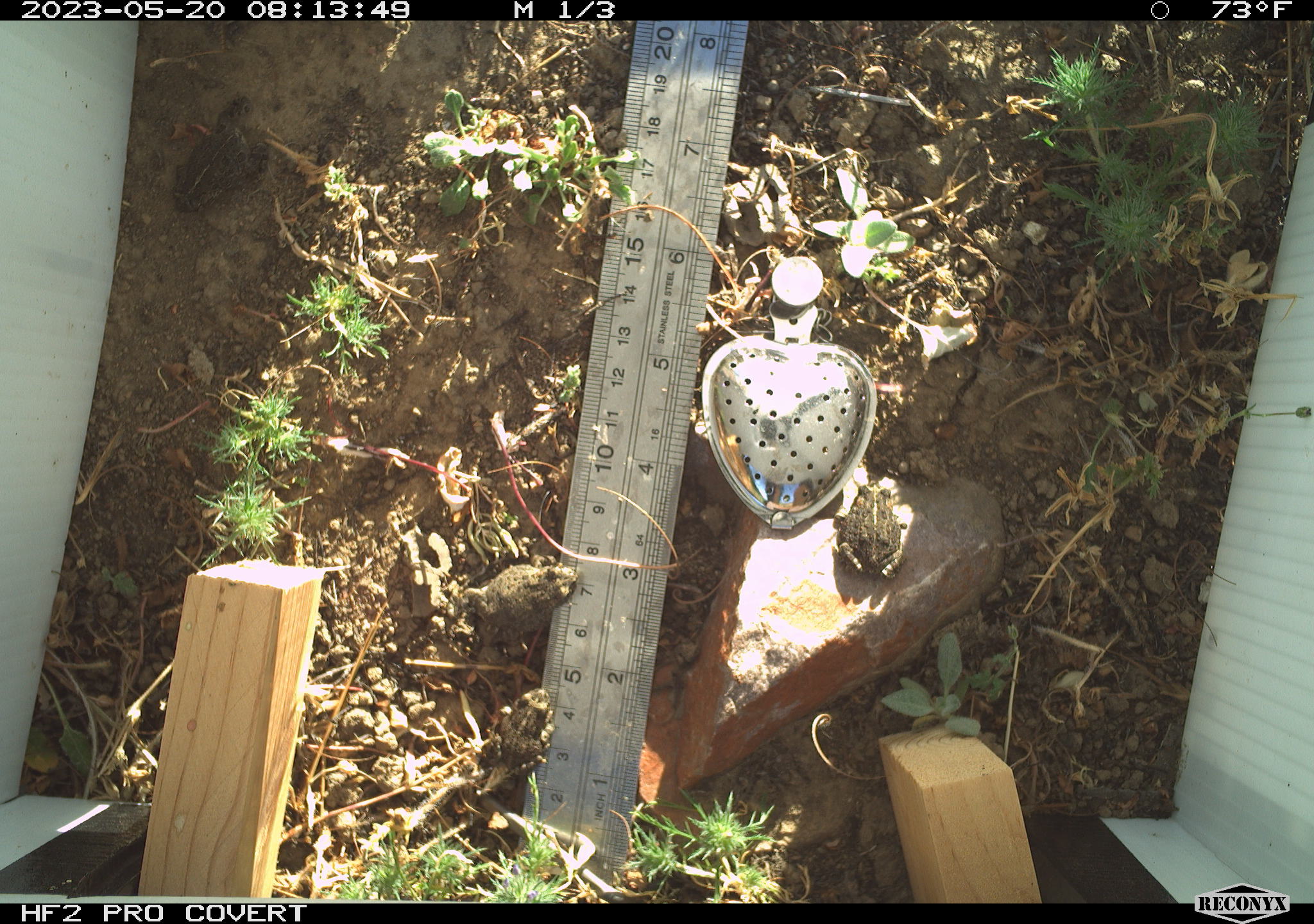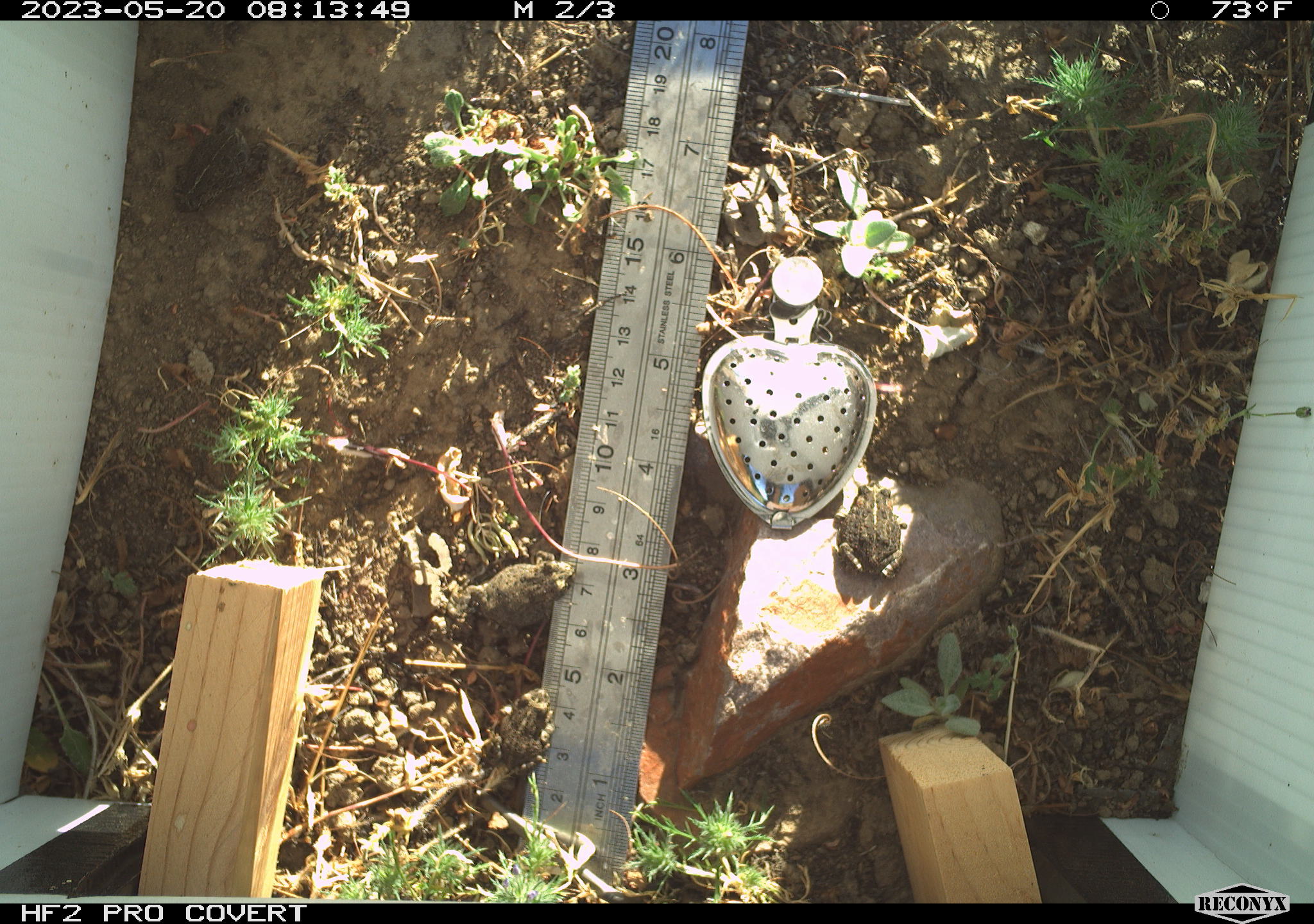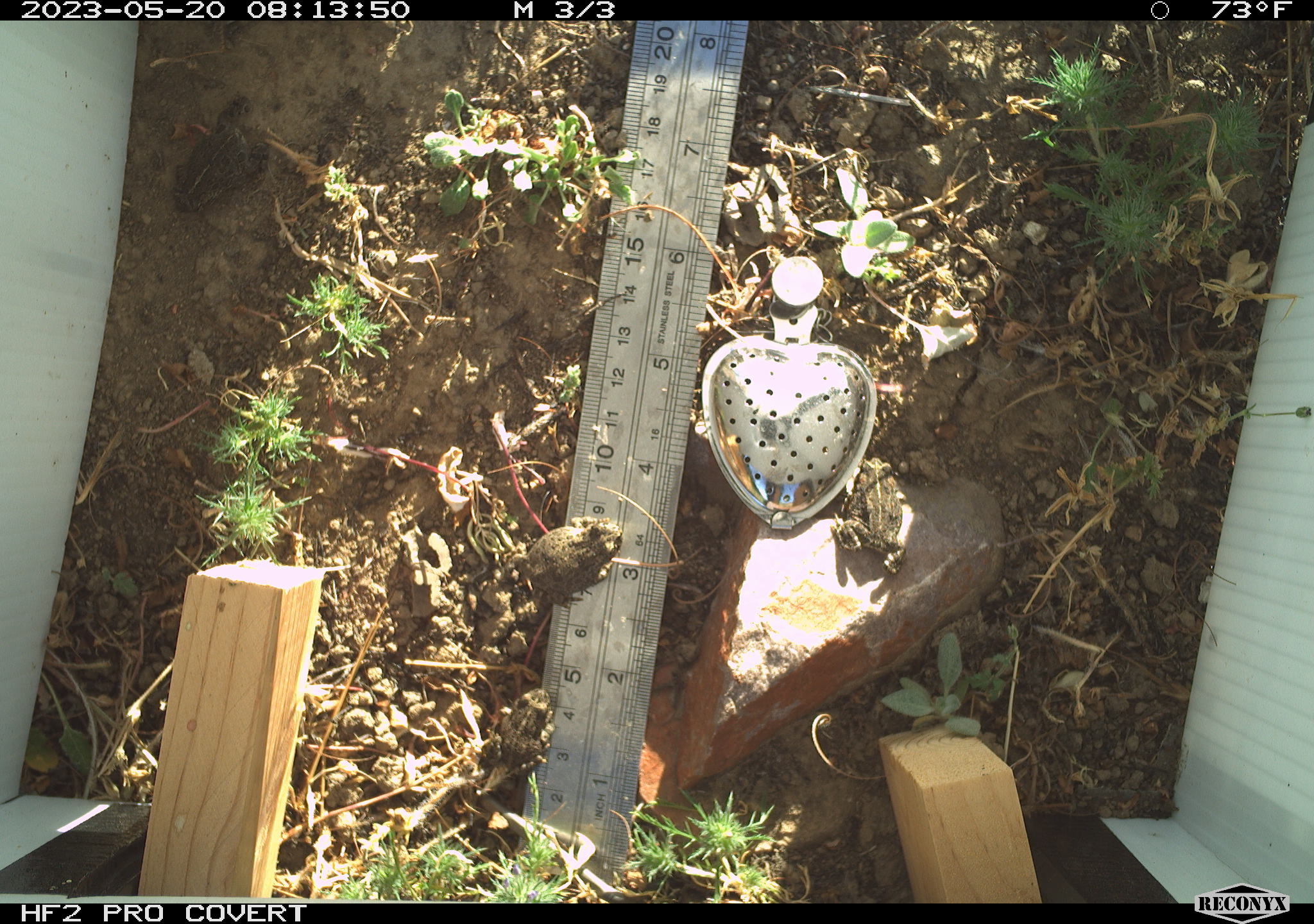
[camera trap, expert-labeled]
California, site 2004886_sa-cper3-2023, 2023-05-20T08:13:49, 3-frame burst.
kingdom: Animalia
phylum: Chordata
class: Amphibia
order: Anura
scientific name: Anura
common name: frogs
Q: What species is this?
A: Frogs (Anura).